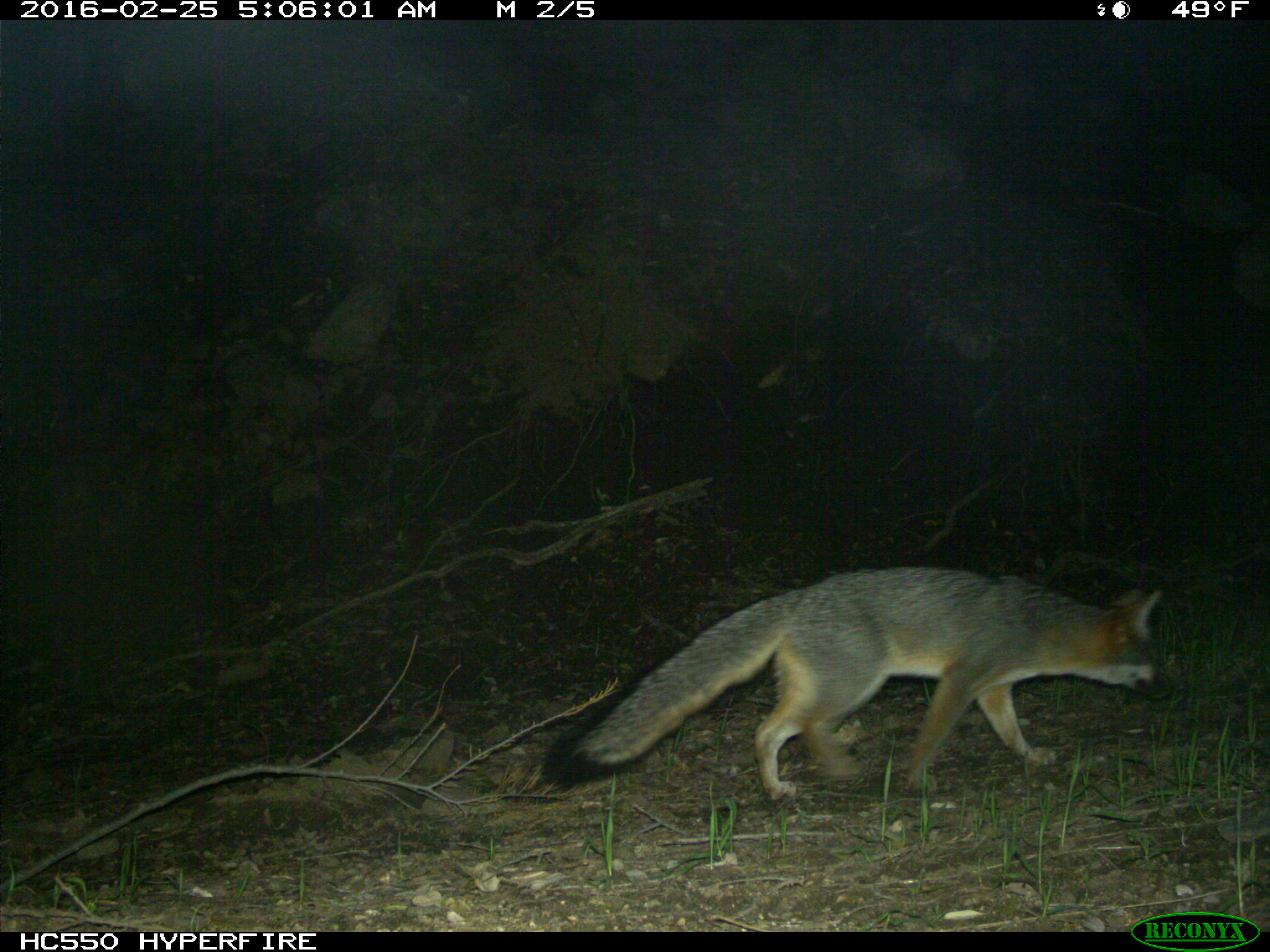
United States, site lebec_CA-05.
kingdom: Animalia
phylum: Chordata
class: Mammalia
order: Carnivora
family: Canidae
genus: Urocyon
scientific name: Urocyon cinereoargenteus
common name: gray fox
Urocyon cinereoargenteus (gray fox).